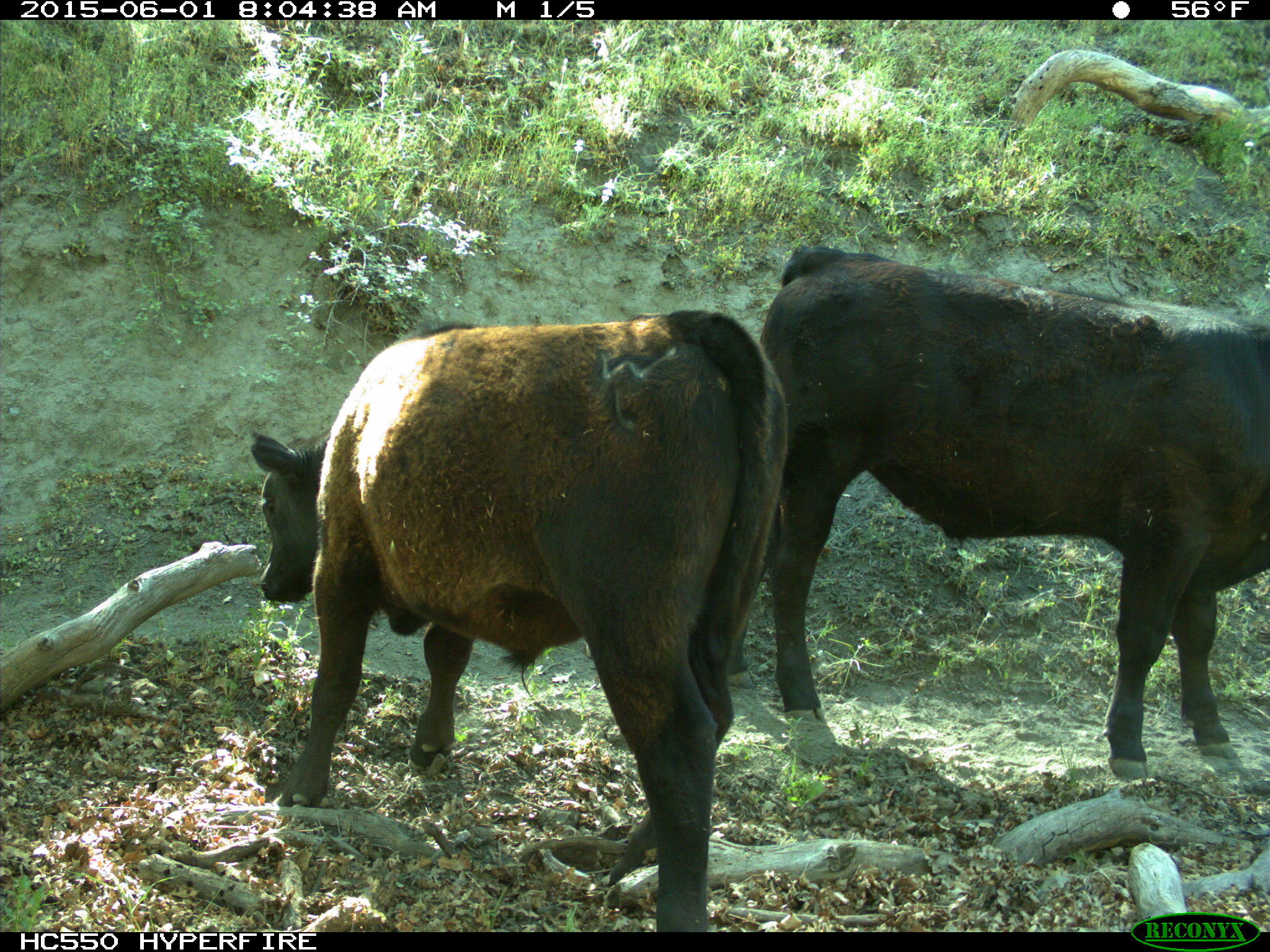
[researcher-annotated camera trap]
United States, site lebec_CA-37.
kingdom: Animalia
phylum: Chordata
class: Mammalia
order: Artiodactyla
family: Bovidae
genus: Bos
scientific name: Bos taurus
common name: domestic cow